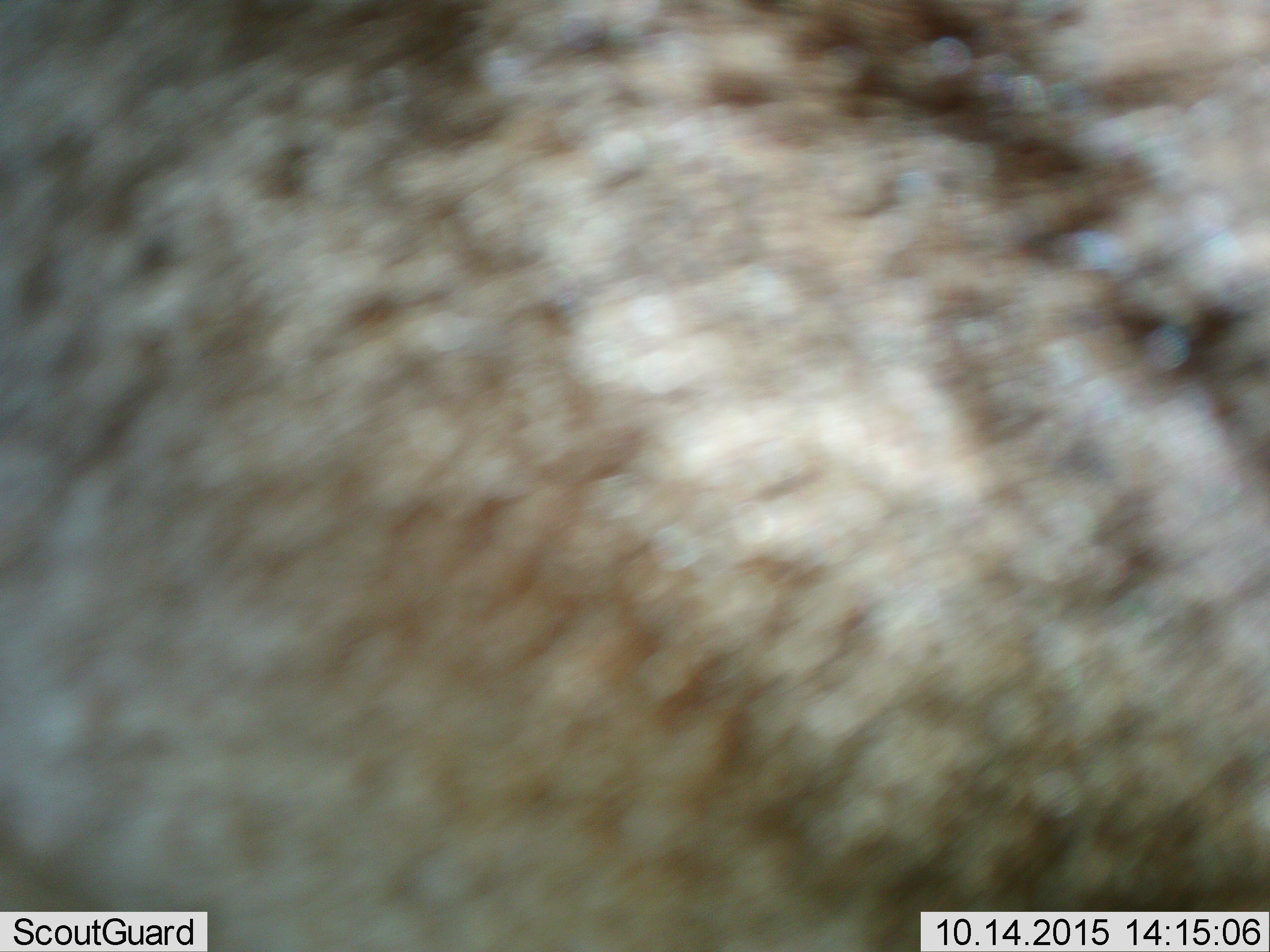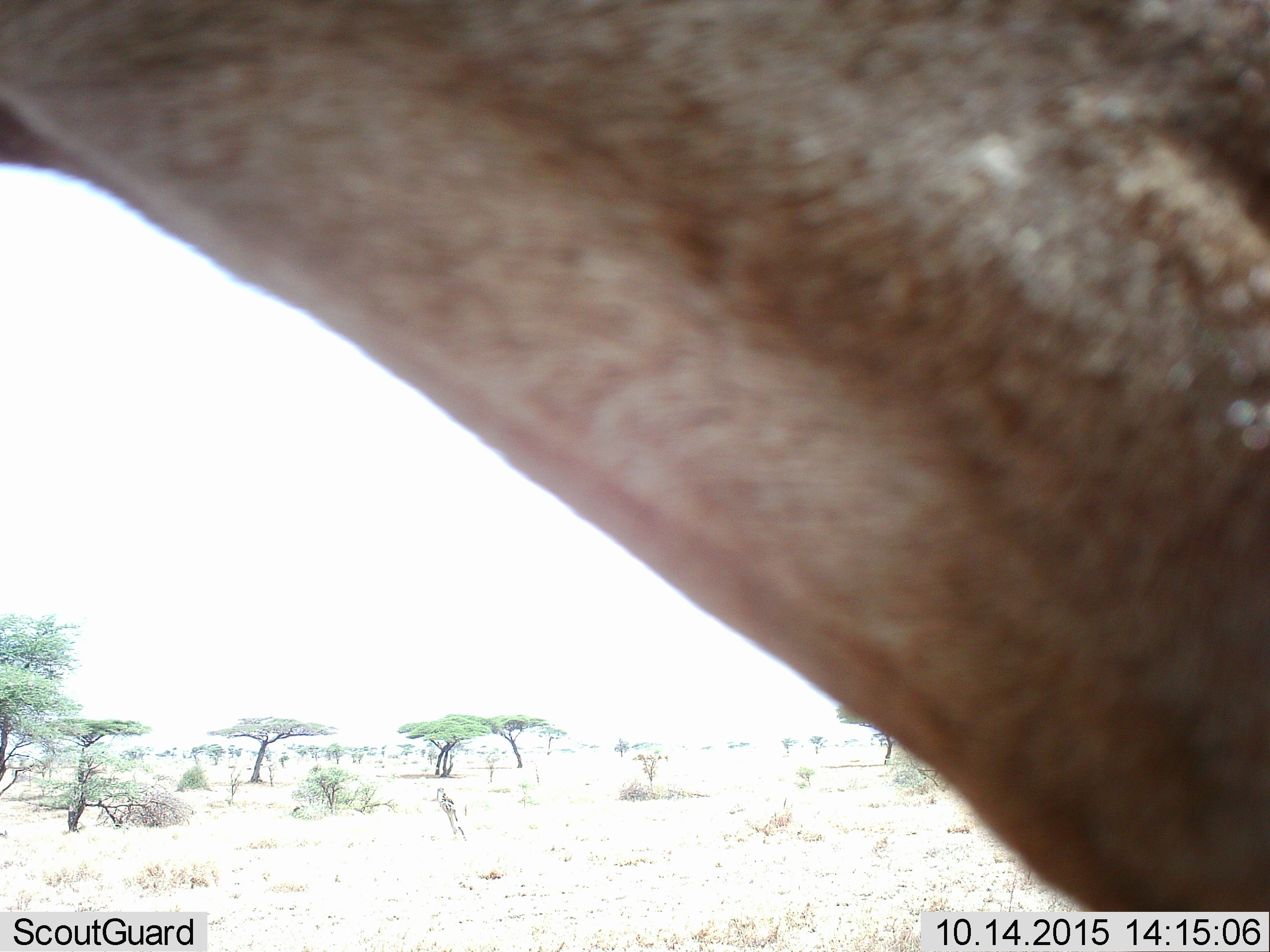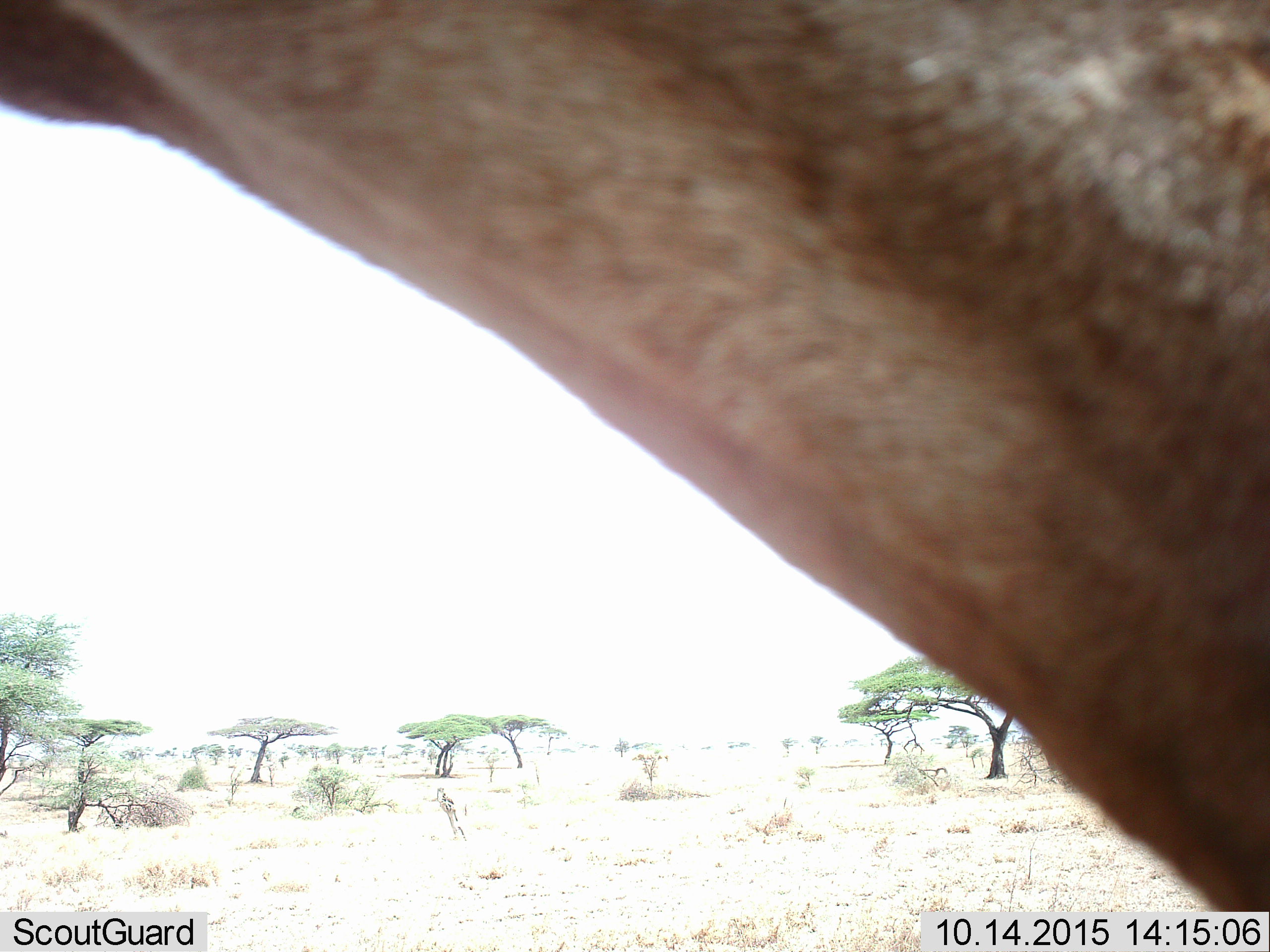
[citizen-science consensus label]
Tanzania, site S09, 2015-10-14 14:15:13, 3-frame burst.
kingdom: Animalia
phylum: Chordata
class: Mammalia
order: Artiodactyla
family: Bovidae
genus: Alcelaphus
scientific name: Alcelaphus buselaphus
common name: hartebeest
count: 1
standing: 100%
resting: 0%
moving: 0%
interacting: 0%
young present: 0%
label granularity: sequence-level